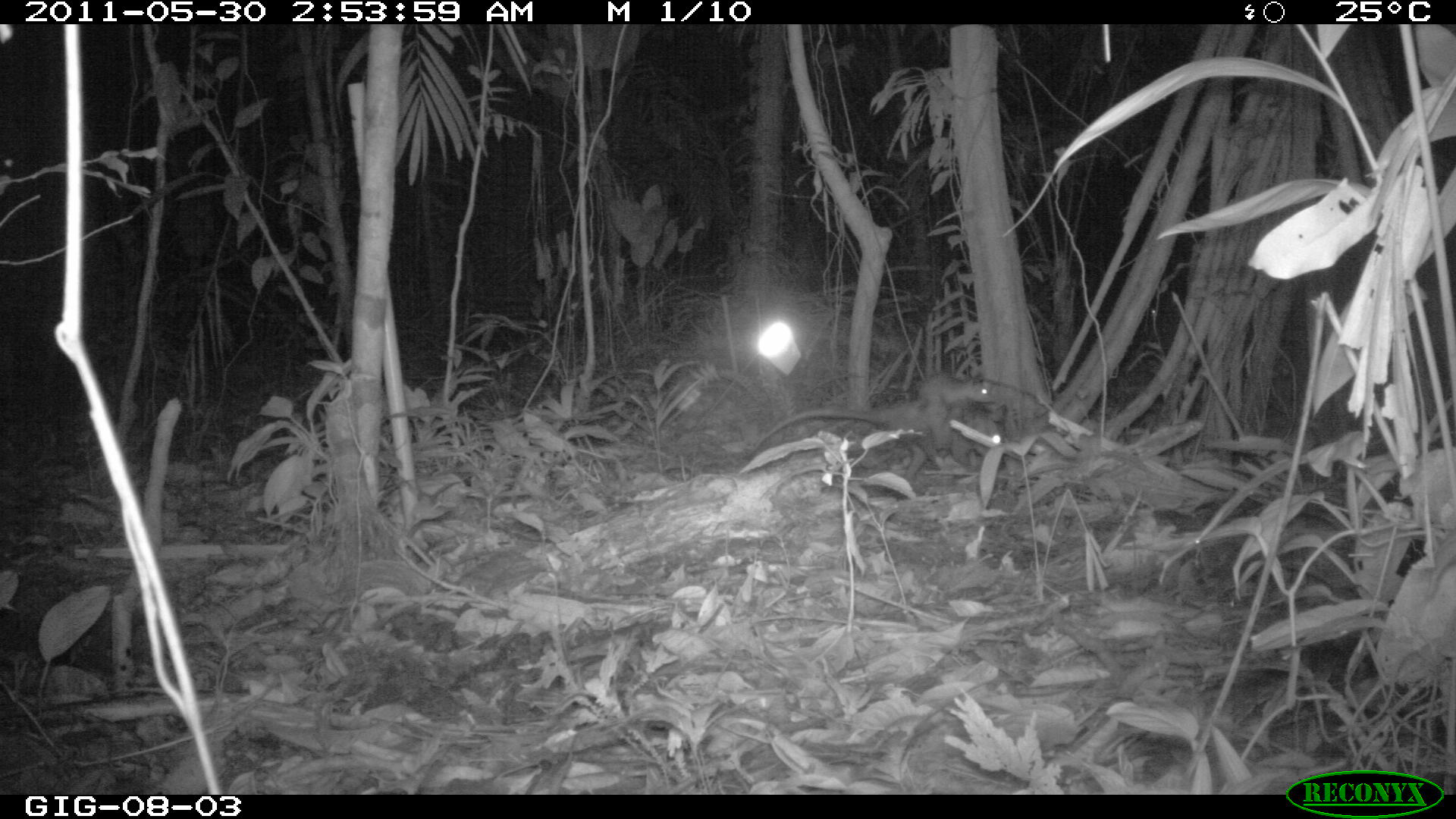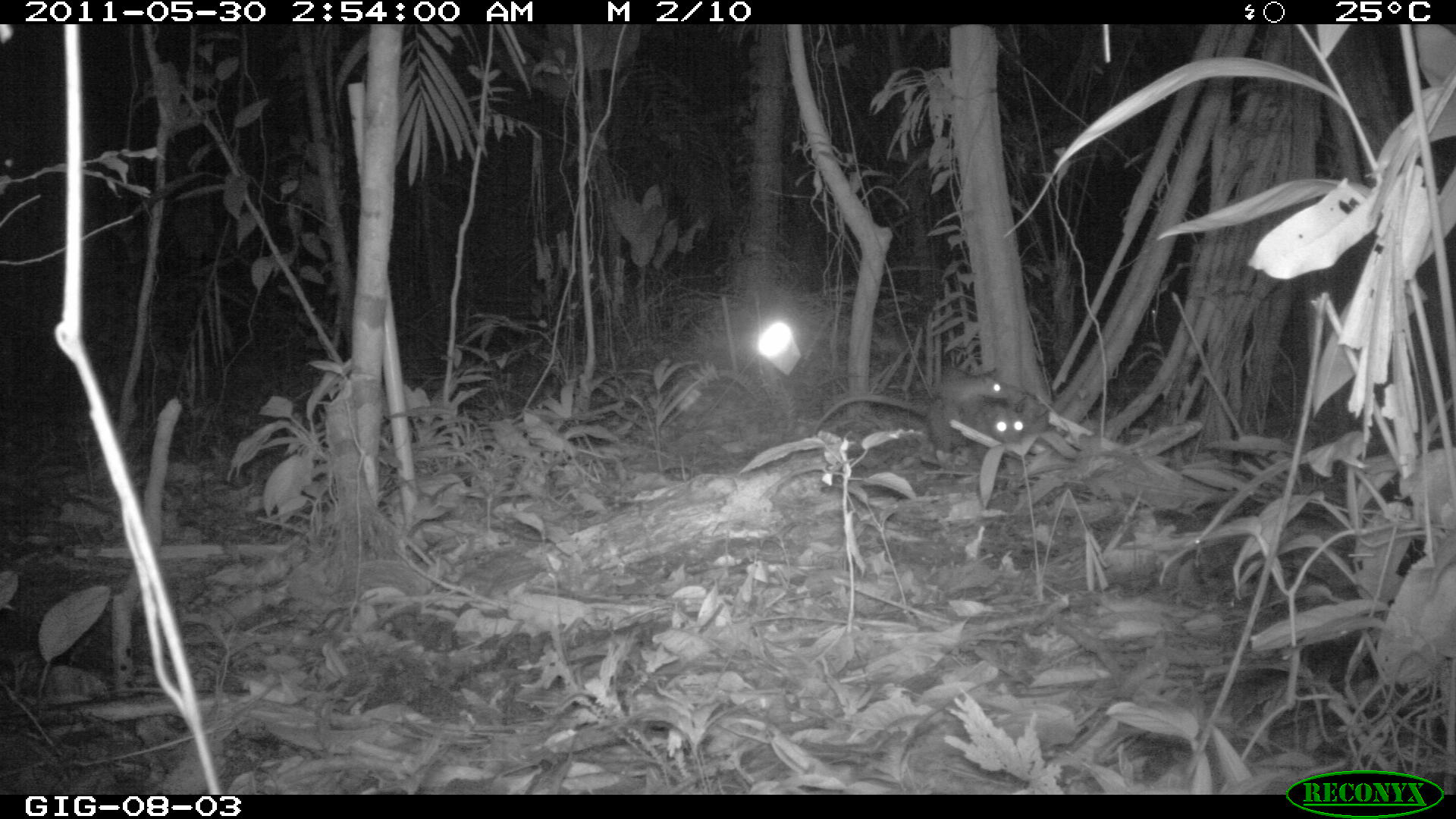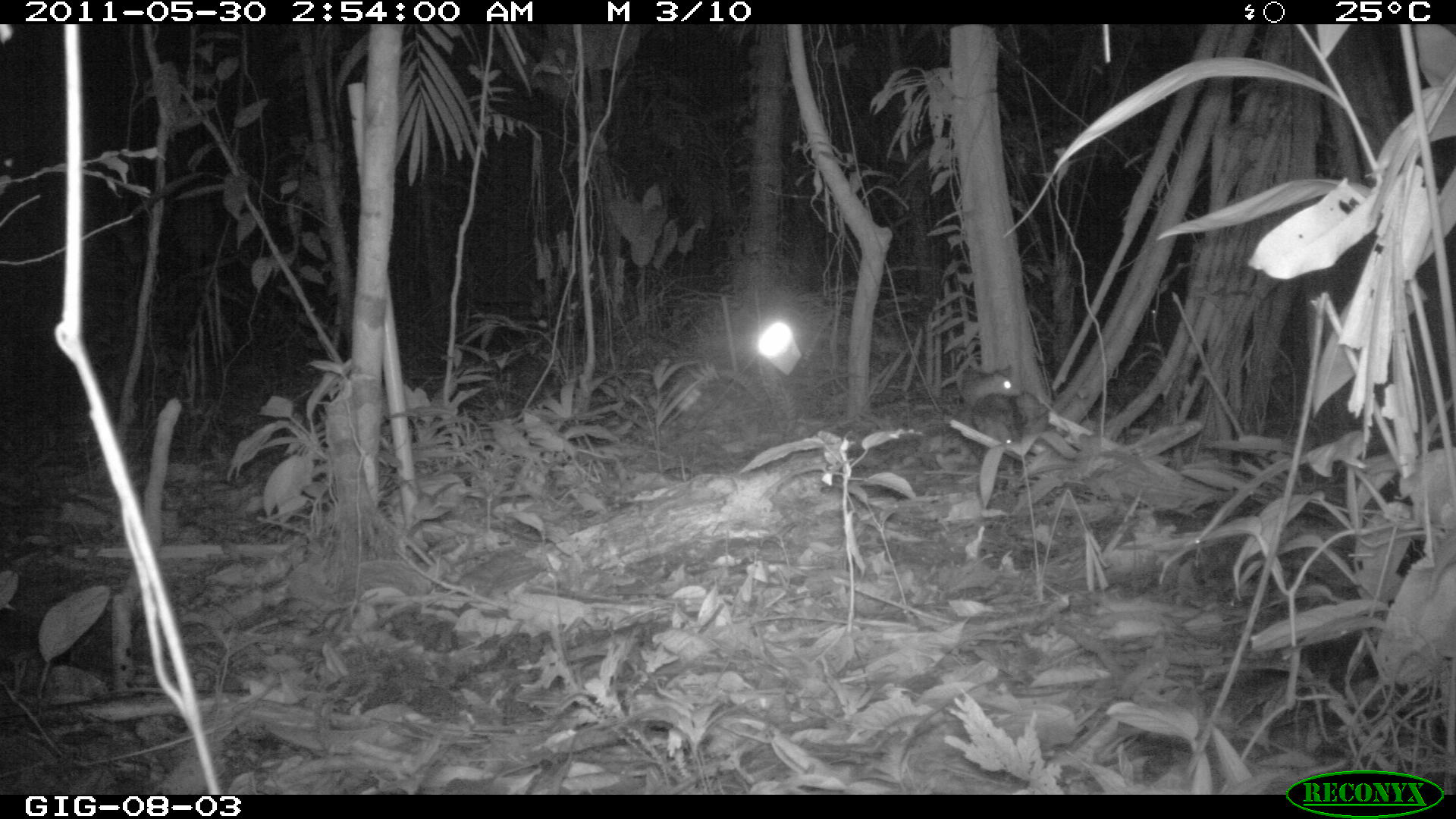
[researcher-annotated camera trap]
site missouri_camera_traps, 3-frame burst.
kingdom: Animalia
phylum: Chordata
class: Mammalia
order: Didelphimorphia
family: Didelphidae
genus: Didelphis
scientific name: Didelphis marsupialis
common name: common opossum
Common opossum (Didelphis marsupialis). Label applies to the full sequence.